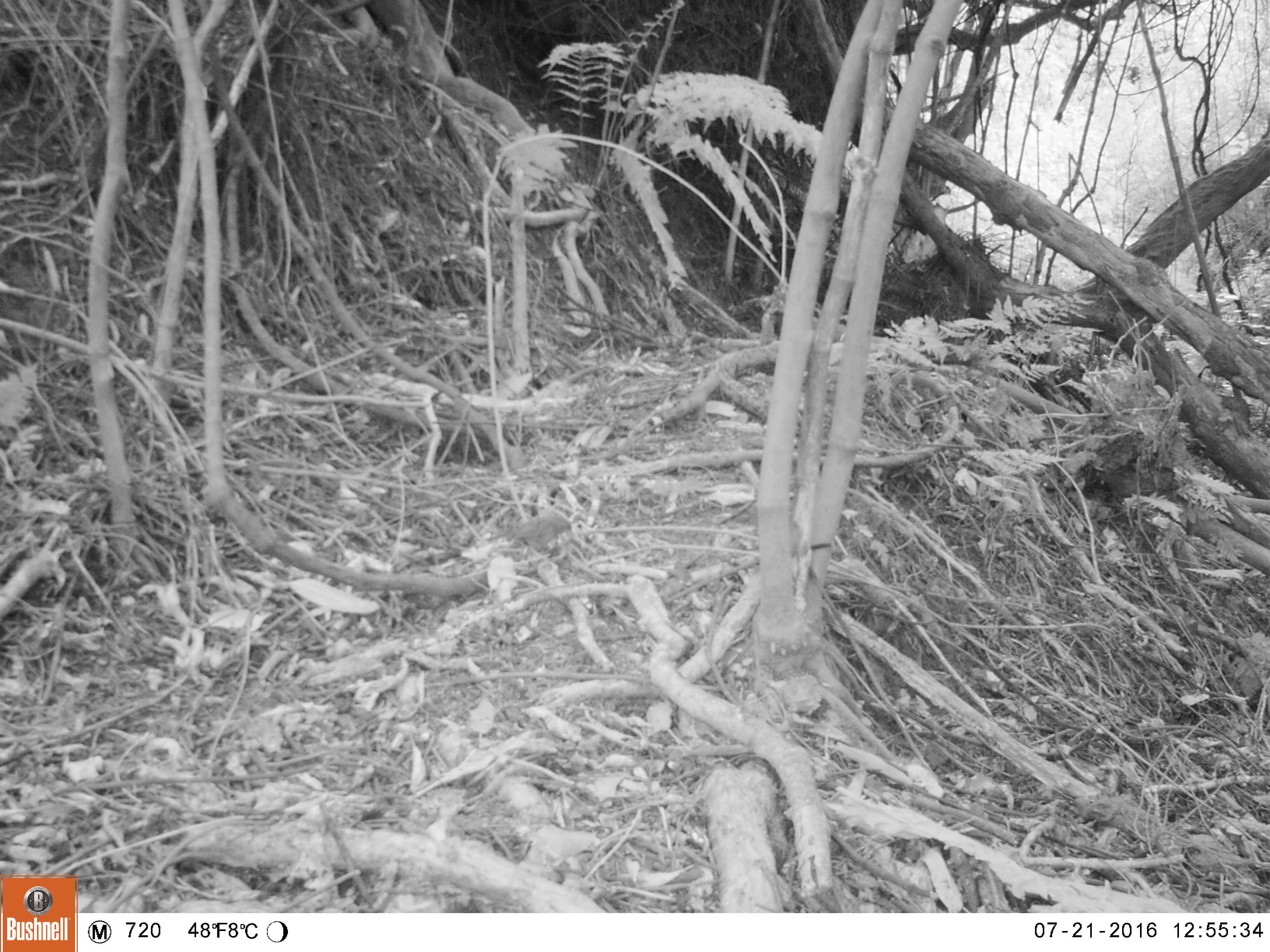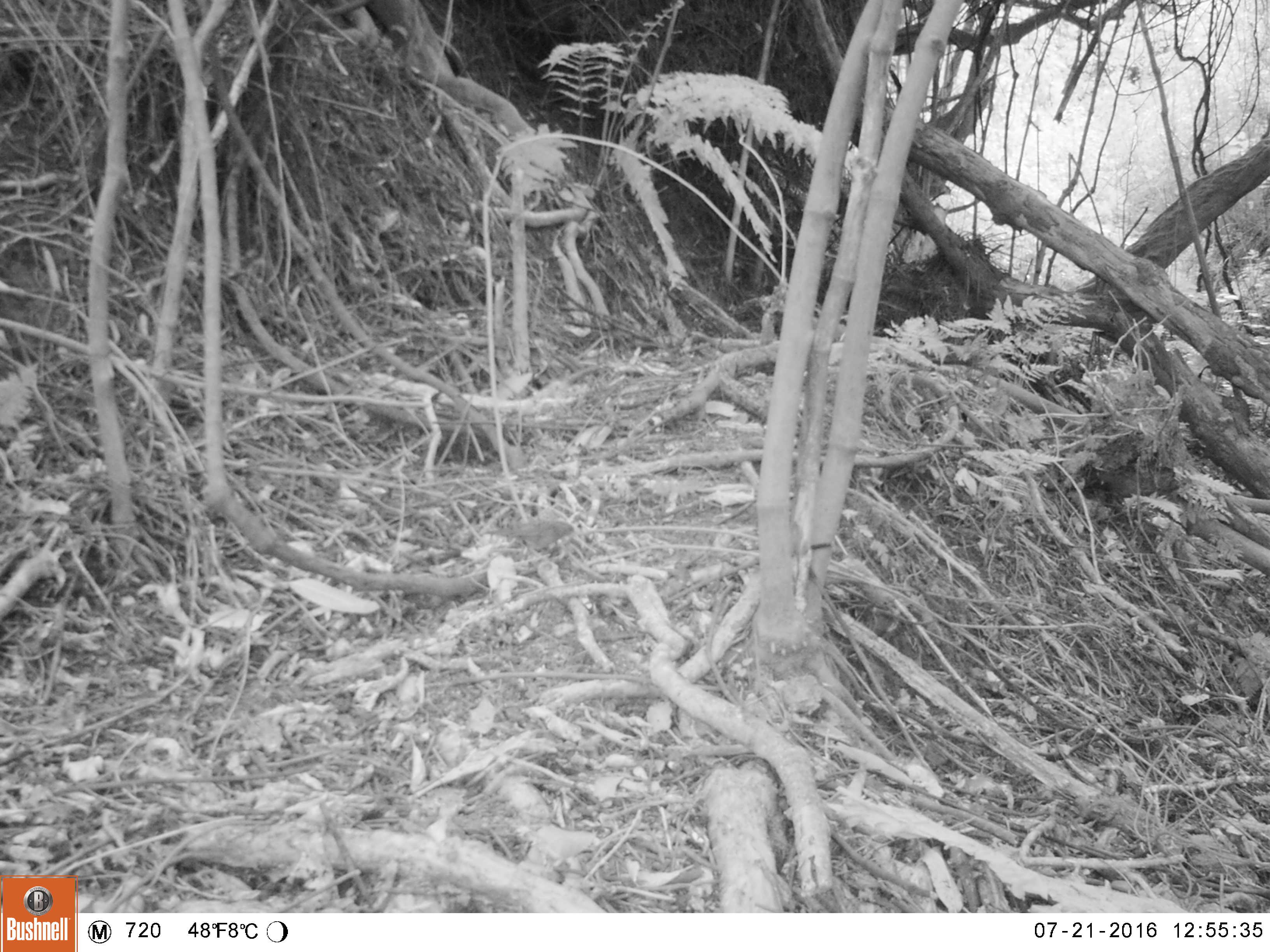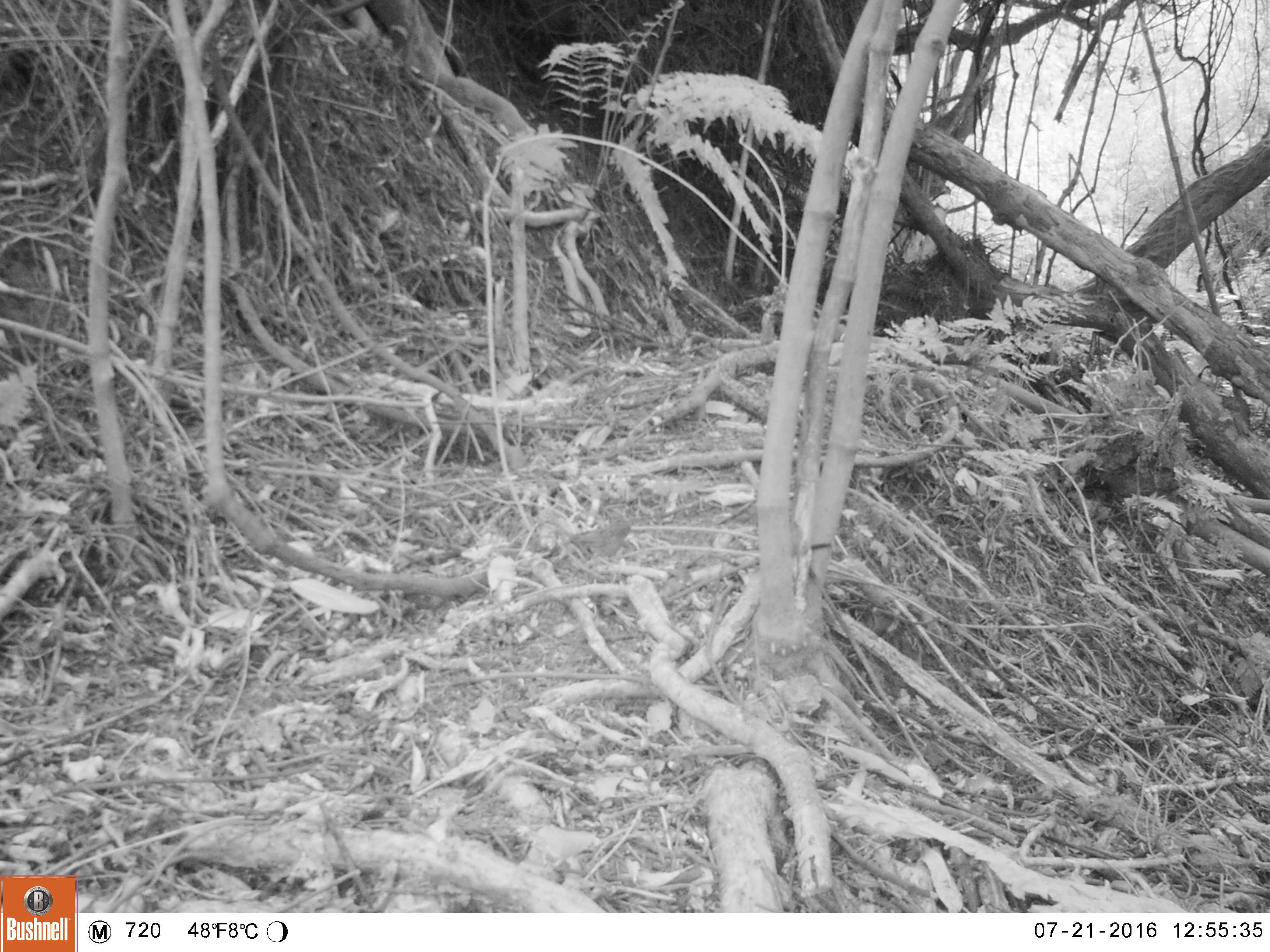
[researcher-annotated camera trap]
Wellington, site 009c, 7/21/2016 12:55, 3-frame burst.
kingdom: Animalia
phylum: Chordata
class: Aves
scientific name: Aves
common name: bird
Bird (Aves).